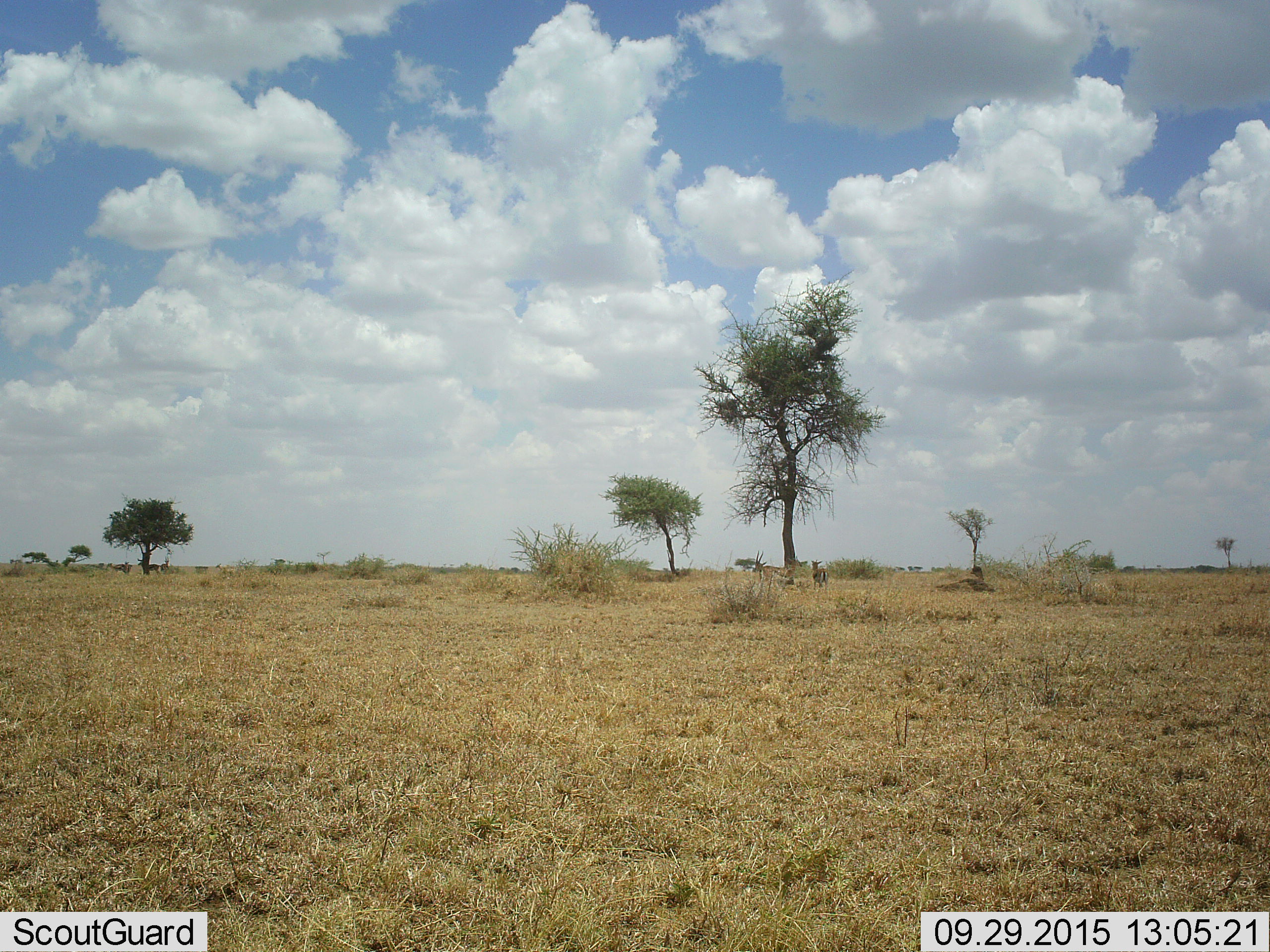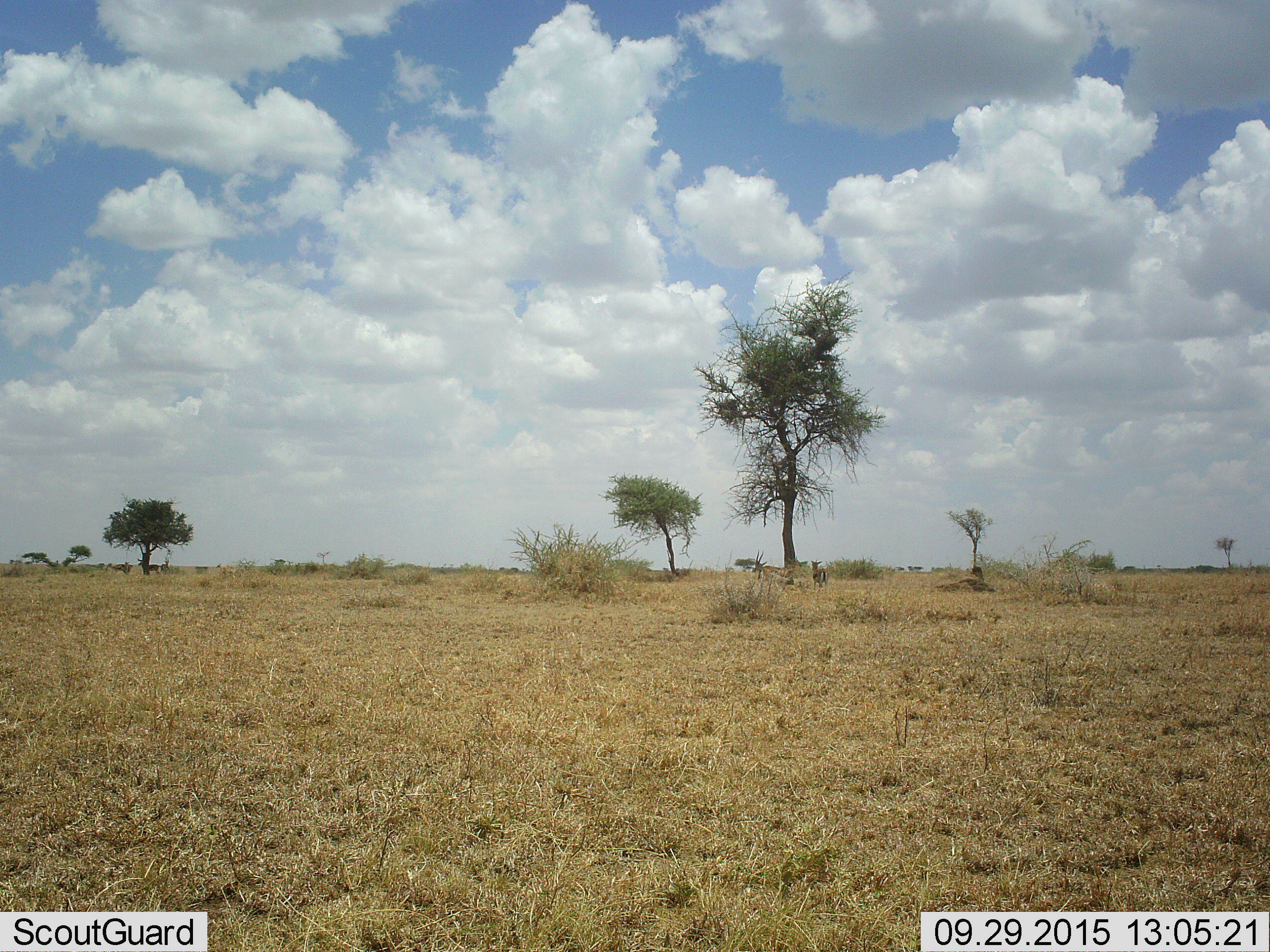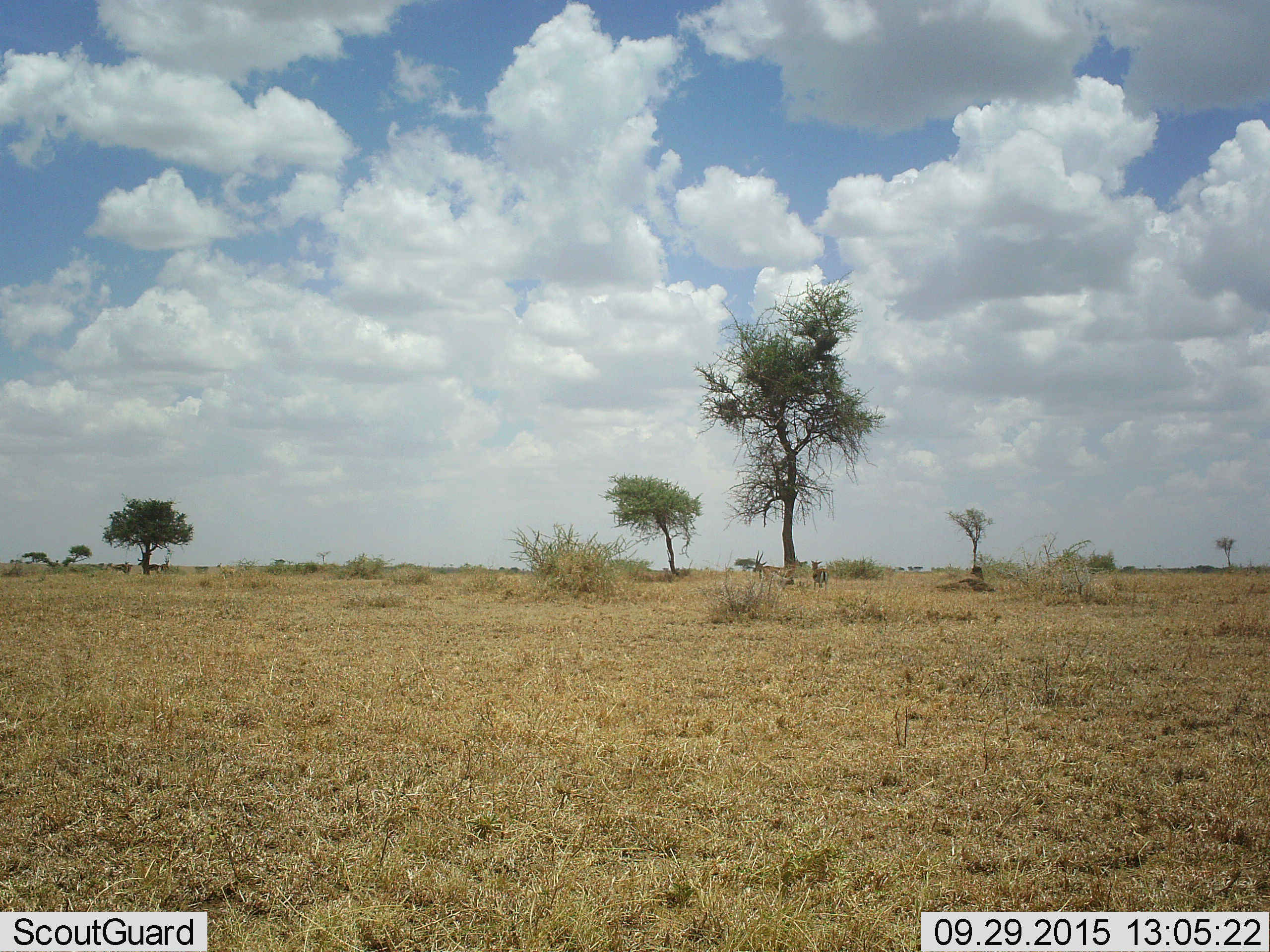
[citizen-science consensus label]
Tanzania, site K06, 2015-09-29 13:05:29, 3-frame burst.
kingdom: Animalia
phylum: Chordata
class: Mammalia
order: Artiodactyla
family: Bovidae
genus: Eudorcas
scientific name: Eudorcas thomsonii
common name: thomson's gazelle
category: gazellethomsons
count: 6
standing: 100%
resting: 0%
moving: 25%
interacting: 0%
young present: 25%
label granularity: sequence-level